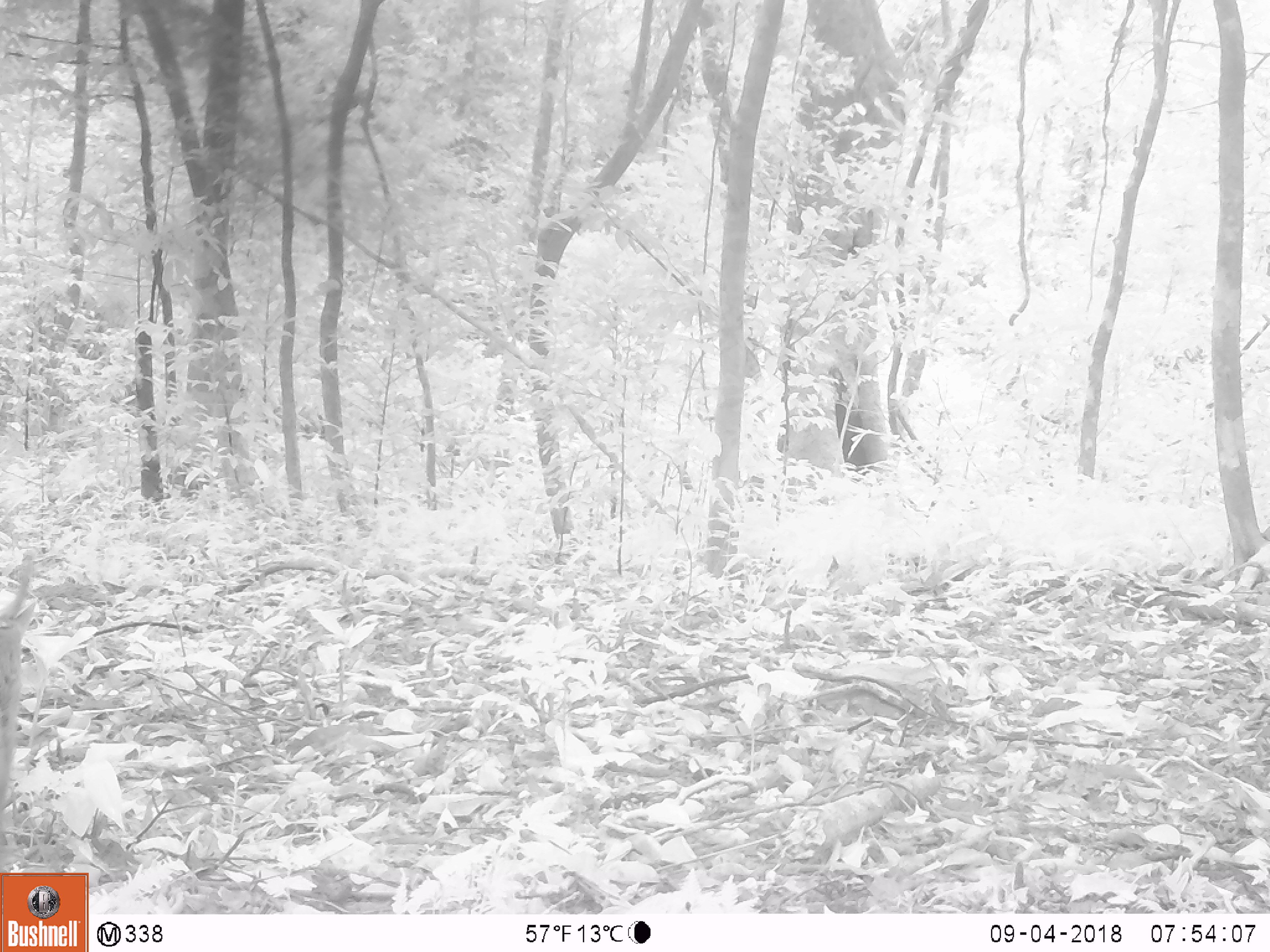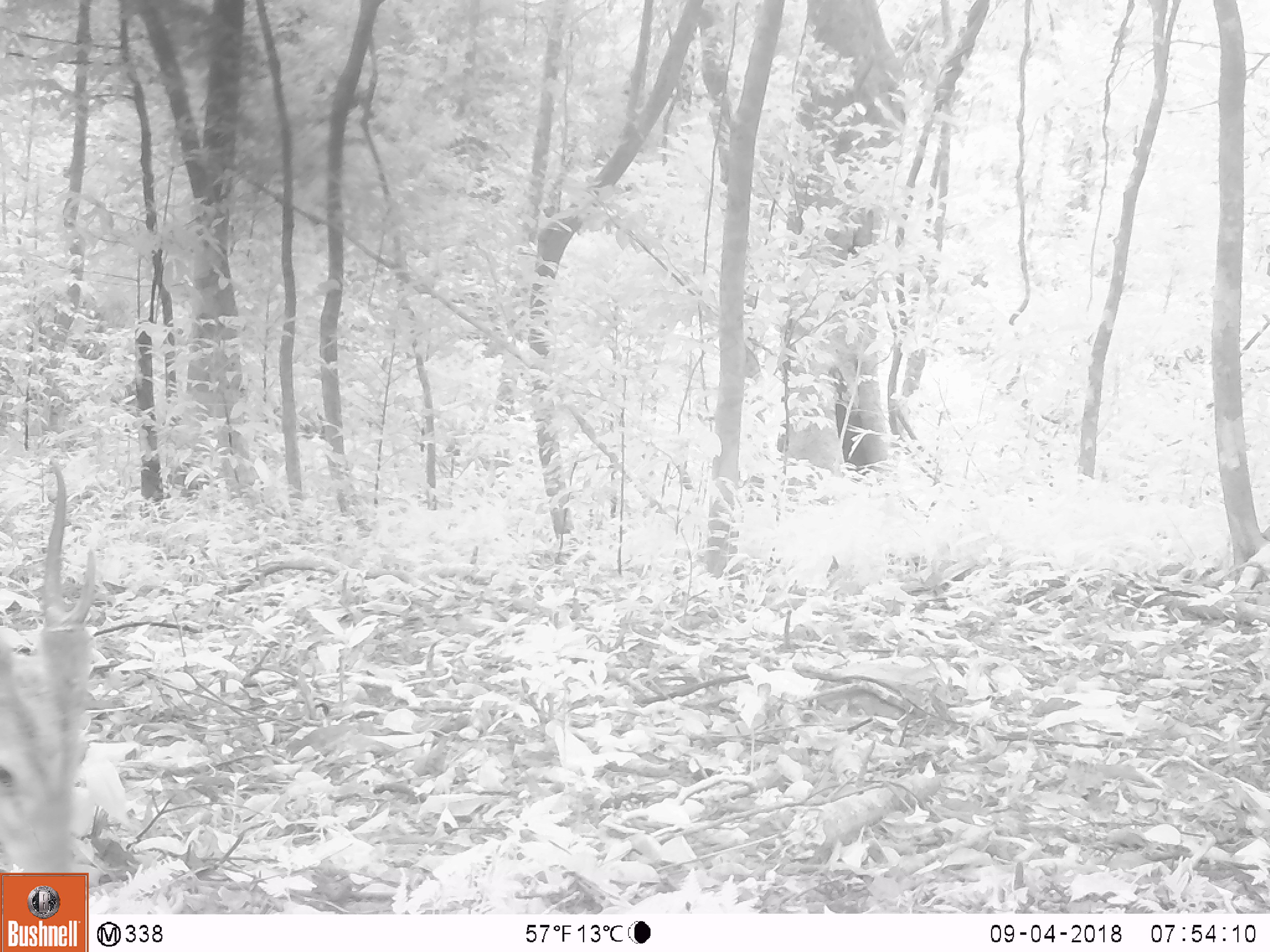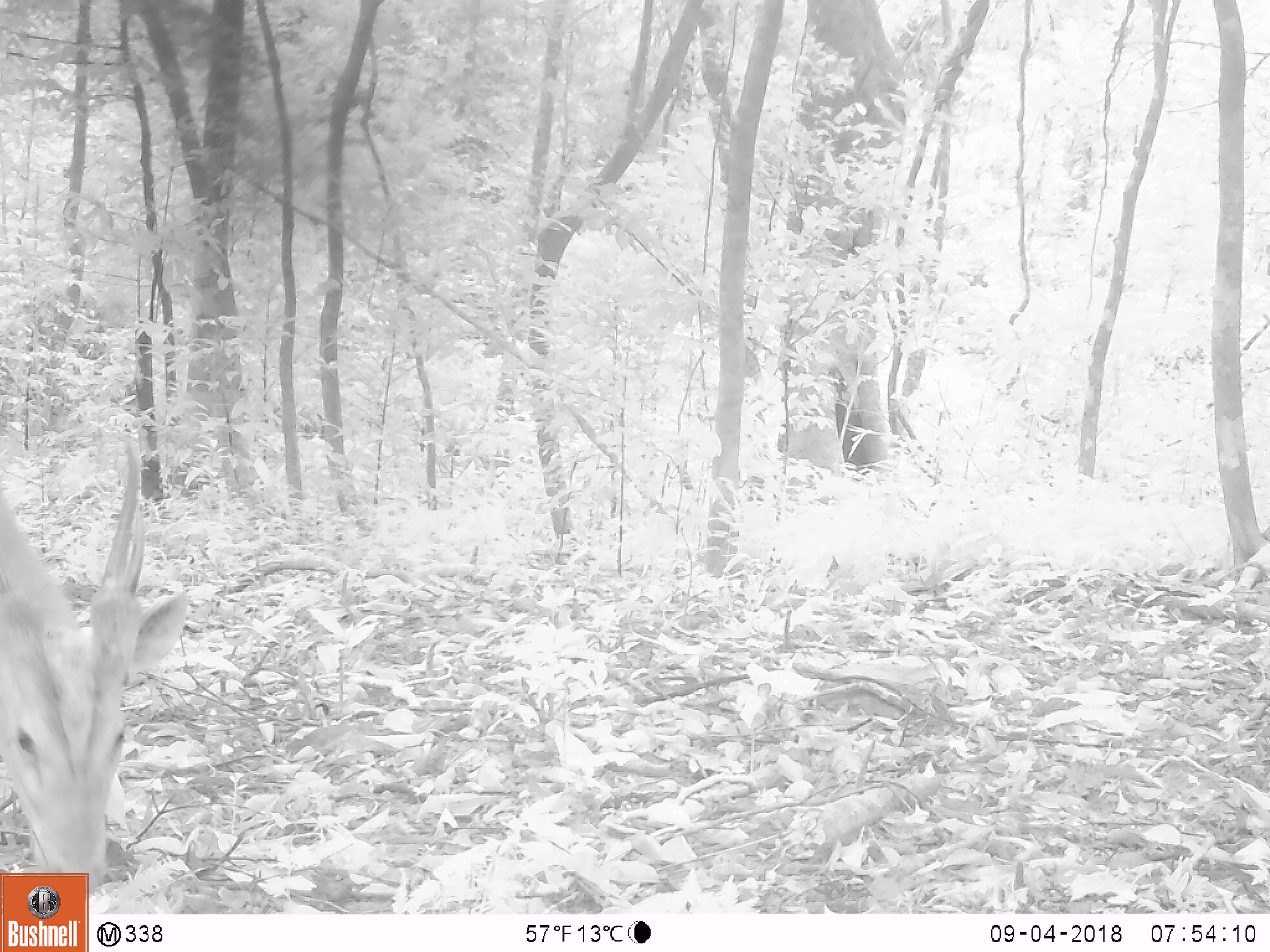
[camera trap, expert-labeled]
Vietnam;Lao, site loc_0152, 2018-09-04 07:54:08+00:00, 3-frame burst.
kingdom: Animalia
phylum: Chordata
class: Mammalia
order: Artiodactyla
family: Cervidae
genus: Muntiacus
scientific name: Muntiacus vuquangensis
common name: large-antlered muntjac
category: large antlered muntjac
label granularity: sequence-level